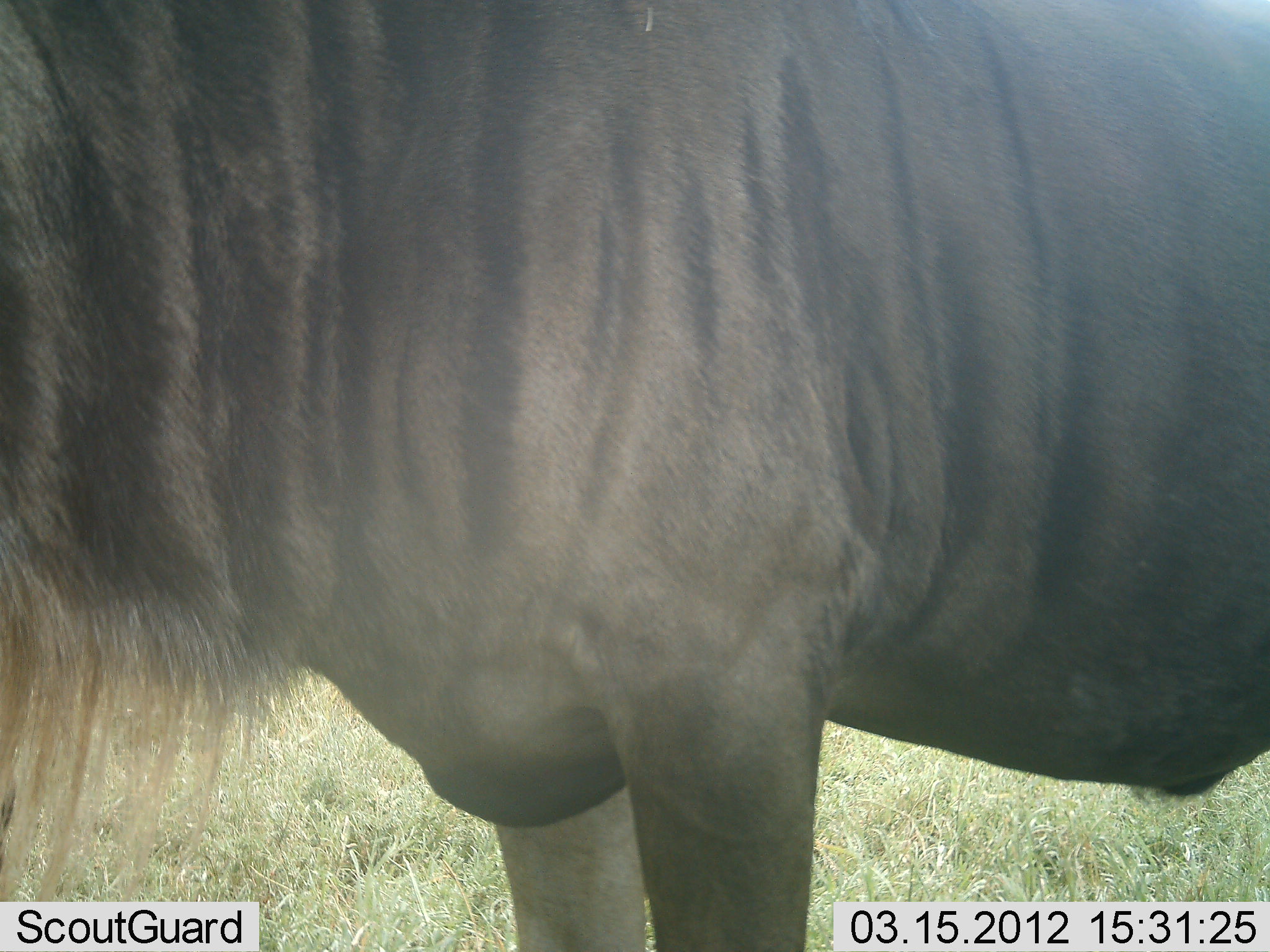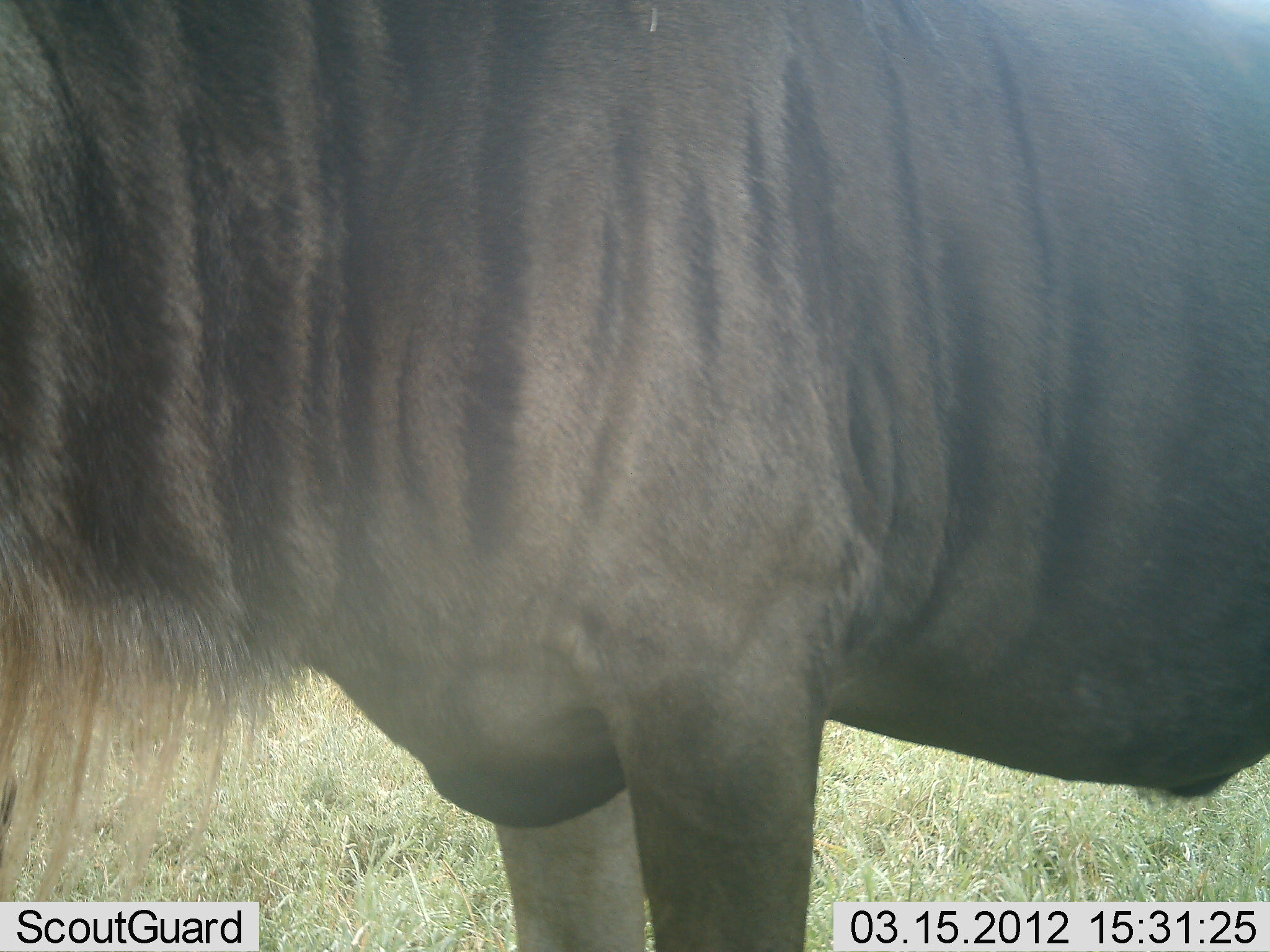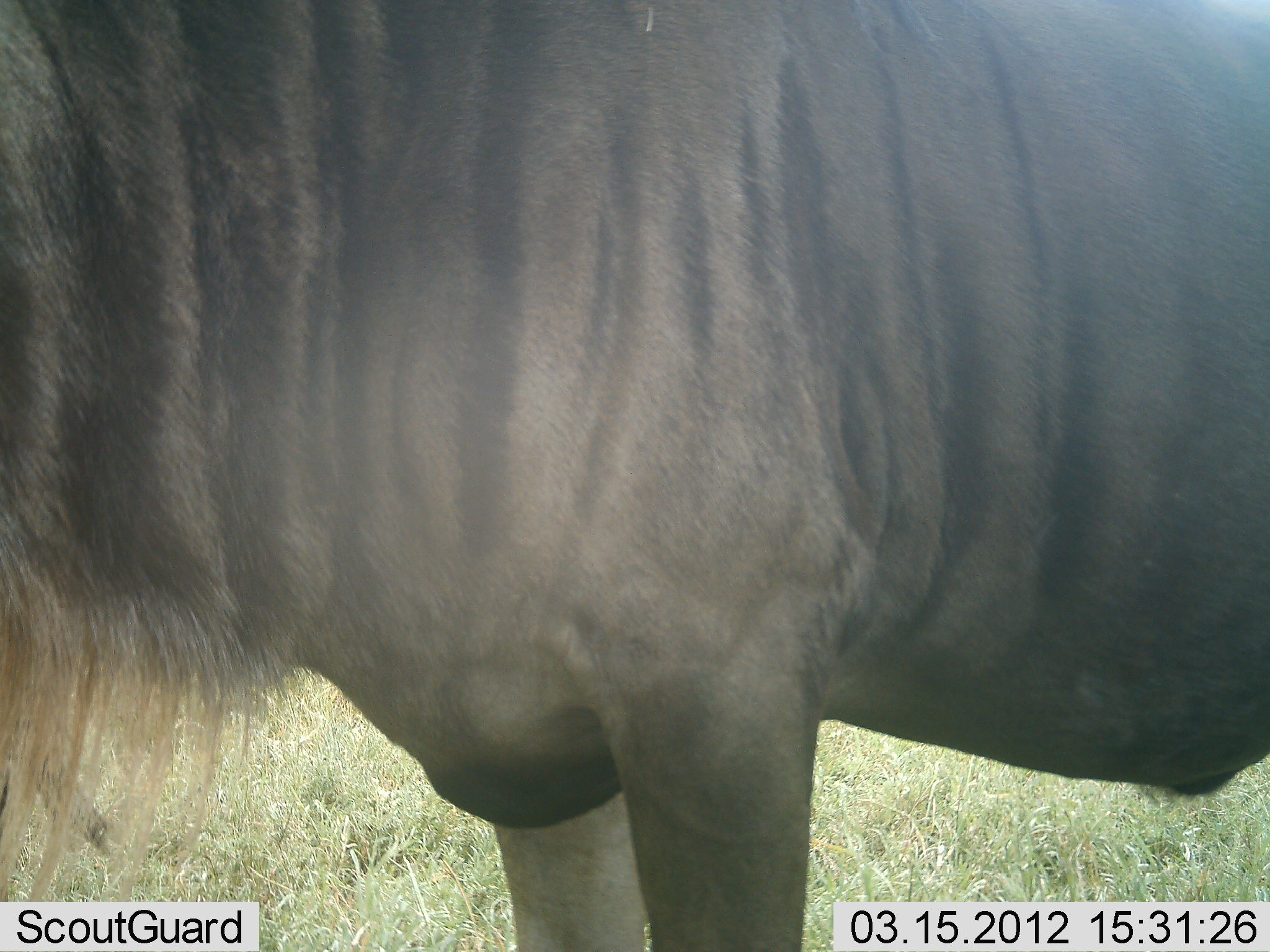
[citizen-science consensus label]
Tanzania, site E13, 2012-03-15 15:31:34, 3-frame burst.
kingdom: Animalia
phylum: Chordata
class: Mammalia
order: Artiodactyla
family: Bovidae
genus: Connochaetes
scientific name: Connochaetes taurinus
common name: blue wildebeest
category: wildebeest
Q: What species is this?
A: Wildebeest (blue wildebeest) (Connochaetes taurinus).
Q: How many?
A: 1.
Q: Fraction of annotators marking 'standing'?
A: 100%.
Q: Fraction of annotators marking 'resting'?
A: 7%.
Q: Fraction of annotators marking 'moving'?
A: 0%.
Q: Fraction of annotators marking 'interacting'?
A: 0%.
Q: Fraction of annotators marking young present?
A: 0%.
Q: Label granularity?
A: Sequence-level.